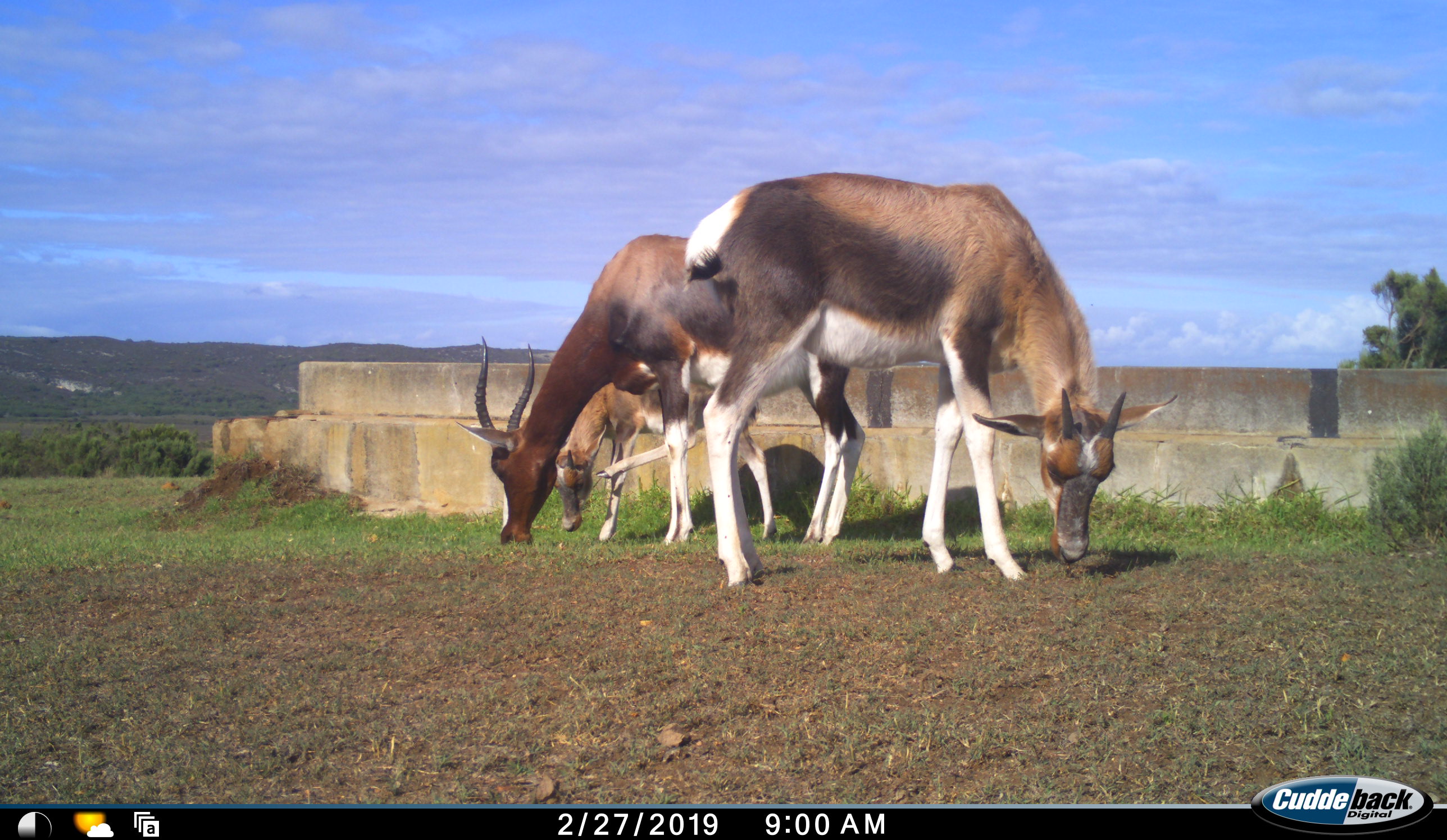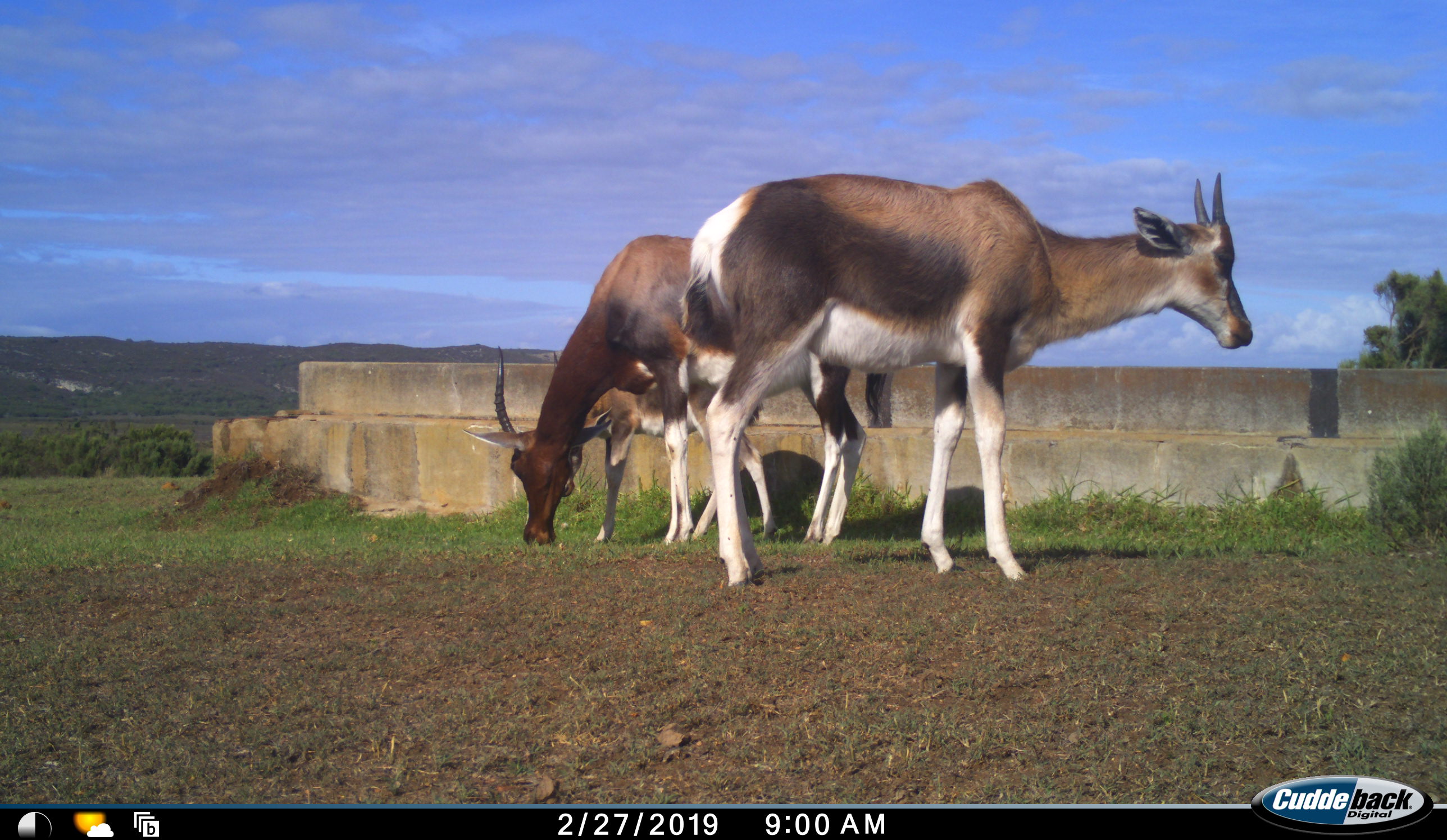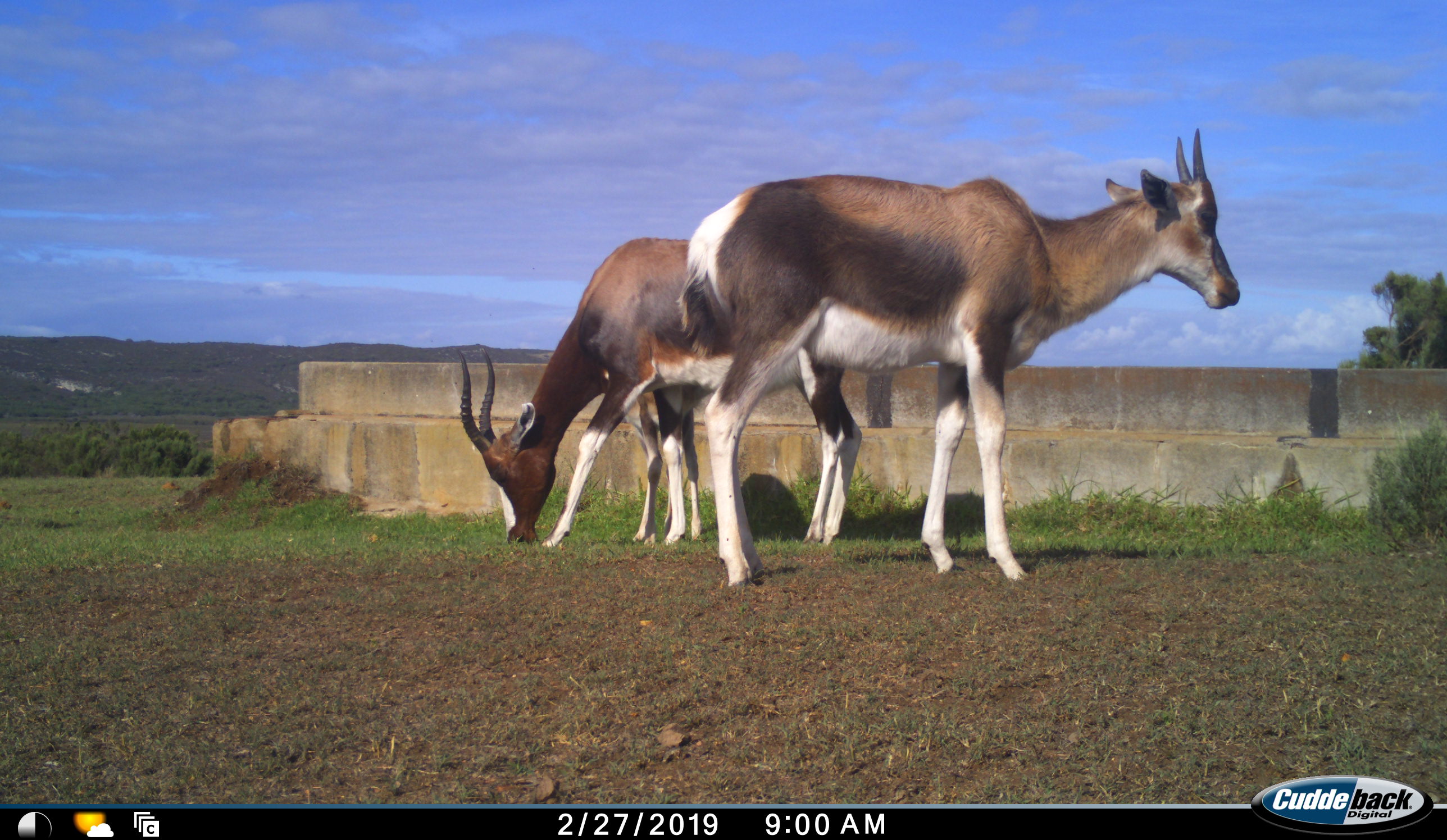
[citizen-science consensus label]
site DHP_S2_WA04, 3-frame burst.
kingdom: Animalia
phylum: Chordata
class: Mammalia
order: Artiodactyla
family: Bovidae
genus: Damaliscus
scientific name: Damaliscus pygargus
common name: bontebok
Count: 3.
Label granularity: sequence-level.